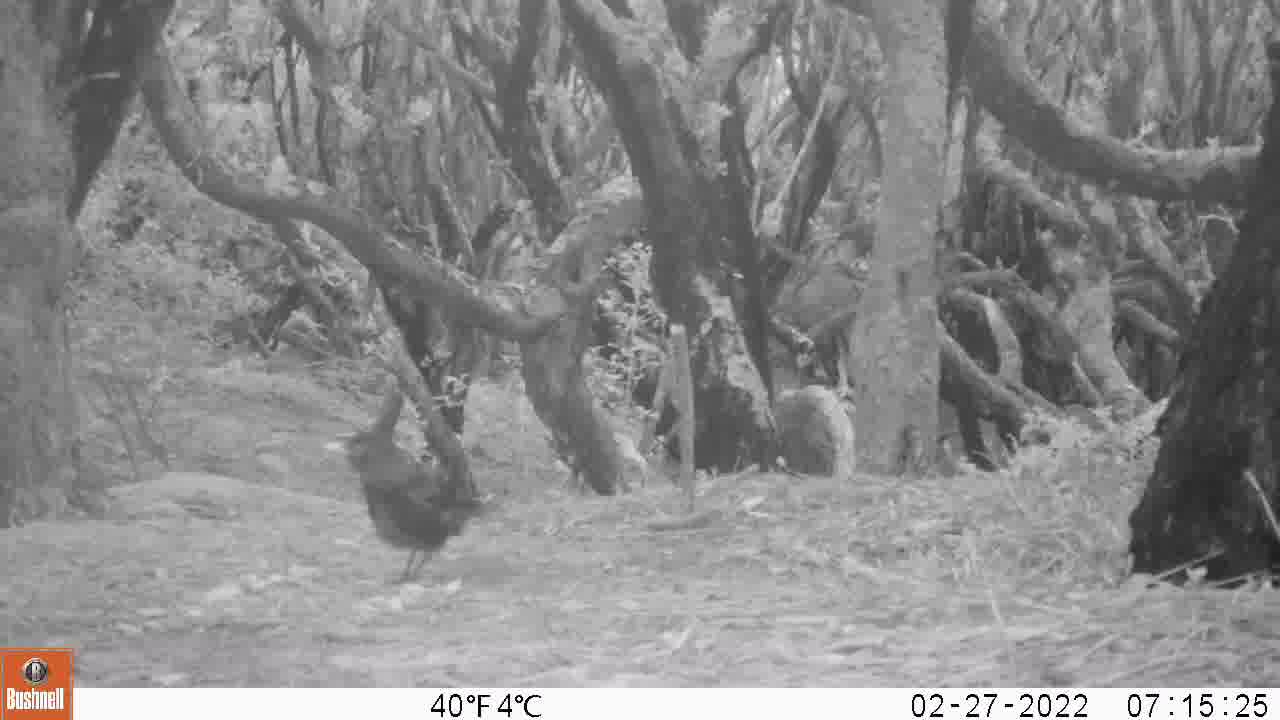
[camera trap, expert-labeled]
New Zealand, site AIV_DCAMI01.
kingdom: Animalia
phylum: Chordata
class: Aves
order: Passeriformes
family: Turdidae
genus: Turdus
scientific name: Turdus merula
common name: eurasian blackbird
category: blackbird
Blackbird (eurasian blackbird) (Turdus merula).